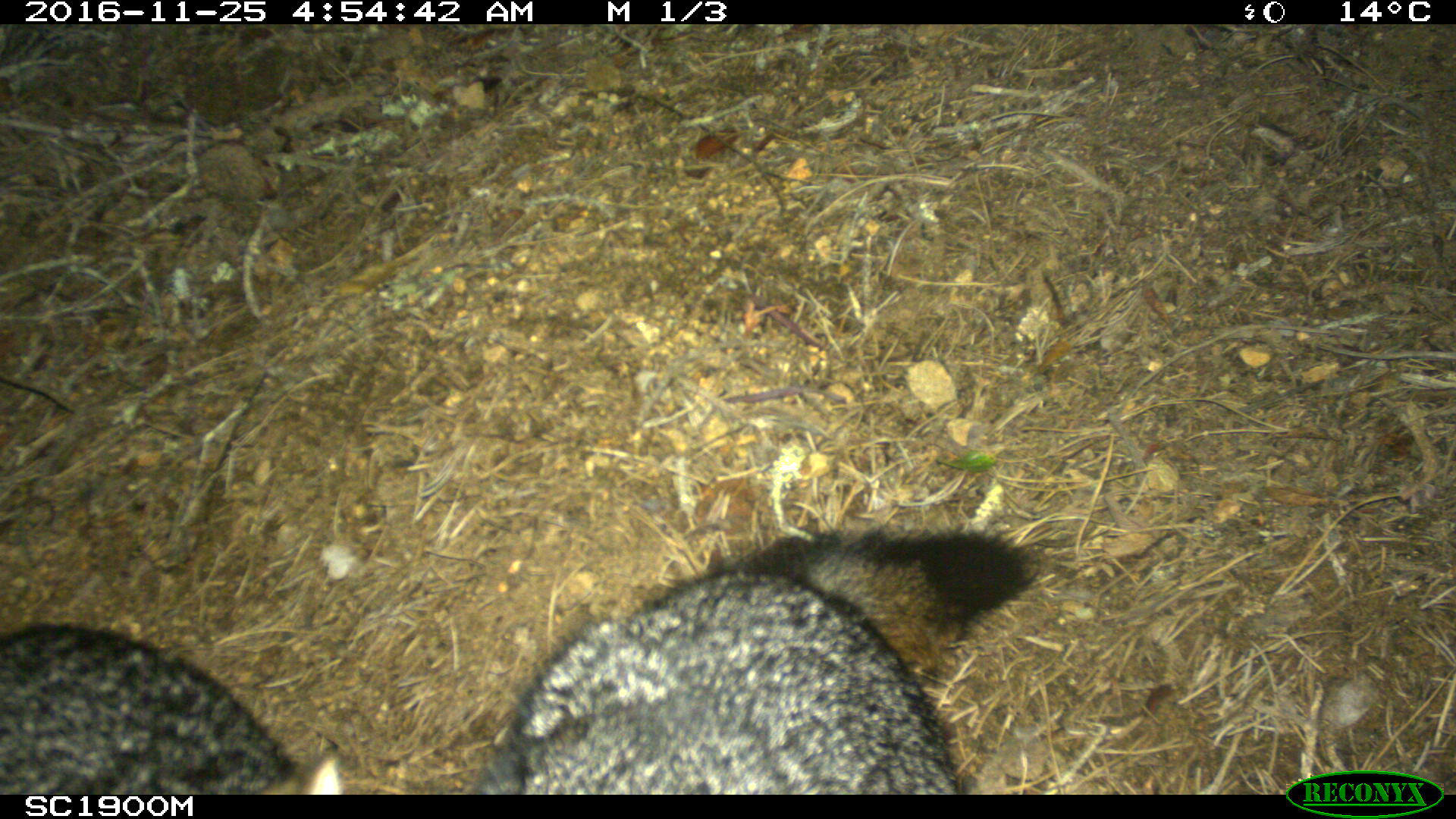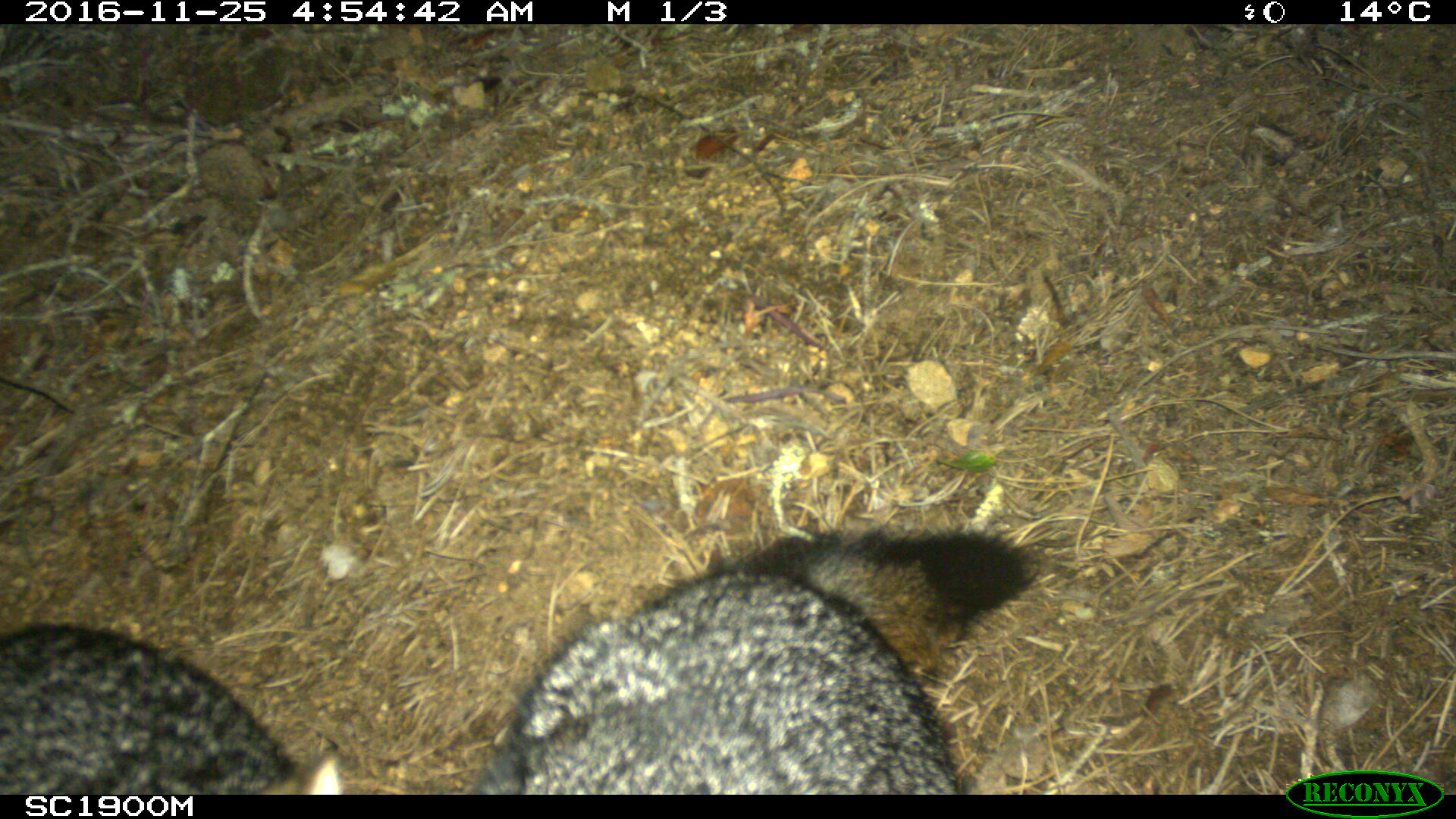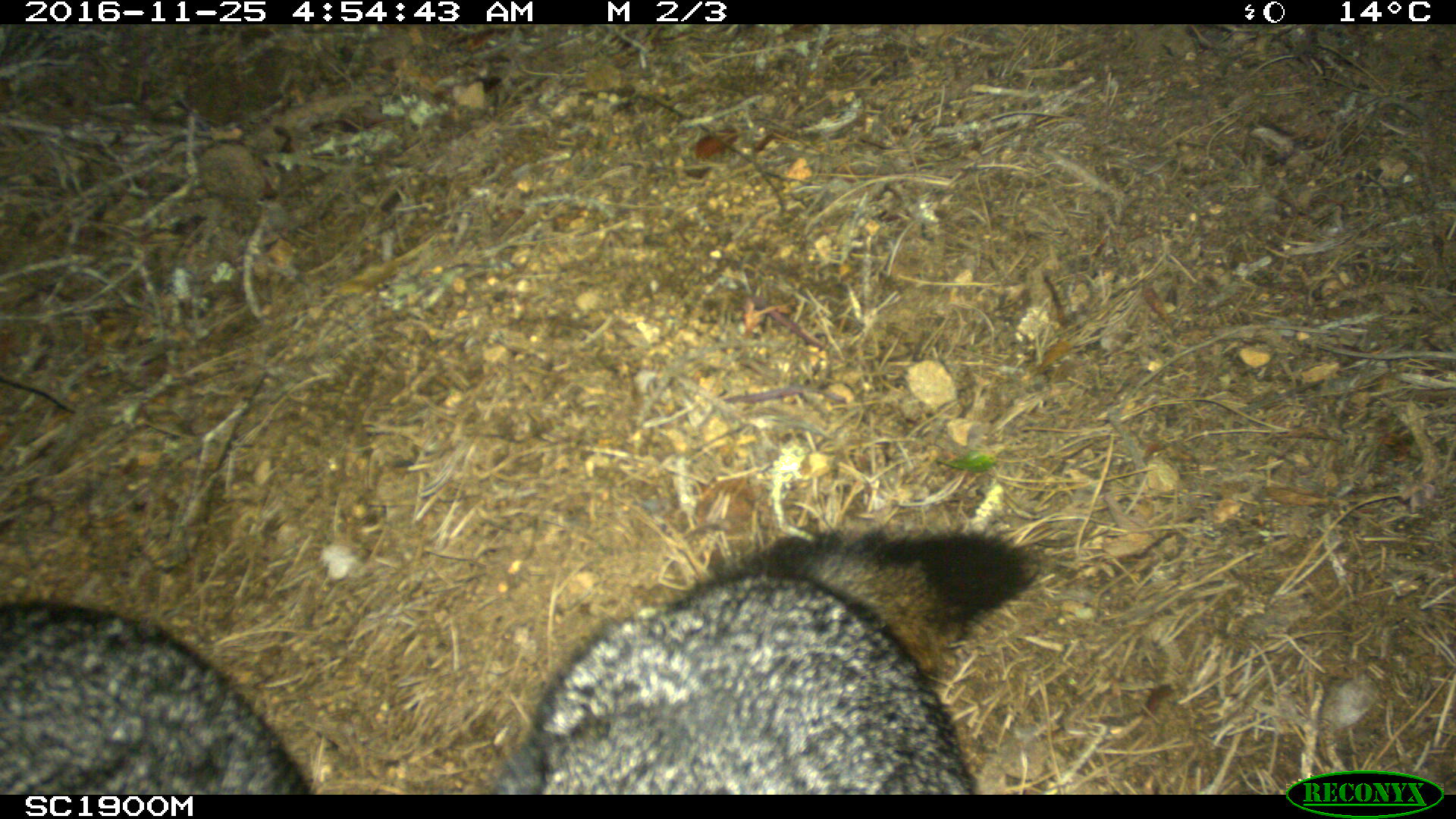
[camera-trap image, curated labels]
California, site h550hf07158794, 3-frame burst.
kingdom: Animalia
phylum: Chordata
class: Mammalia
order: Carnivora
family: Canidae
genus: Urocyon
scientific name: Urocyon littoralis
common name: island fox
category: fox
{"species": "fox (island fox) (Urocyon littoralis)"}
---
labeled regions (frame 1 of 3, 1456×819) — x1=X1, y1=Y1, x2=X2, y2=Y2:
fox: x1=475, y1=520, x2=1039, y2=795; x1=0, y1=621, x2=342, y2=795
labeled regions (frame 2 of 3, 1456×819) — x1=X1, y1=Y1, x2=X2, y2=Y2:
fox: x1=475, y1=520, x2=1039, y2=795; x1=0, y1=621, x2=342, y2=795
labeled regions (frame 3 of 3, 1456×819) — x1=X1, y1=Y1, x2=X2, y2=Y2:
fox: x1=492, y1=529, x2=1038, y2=794; x1=0, y1=600, x2=308, y2=795